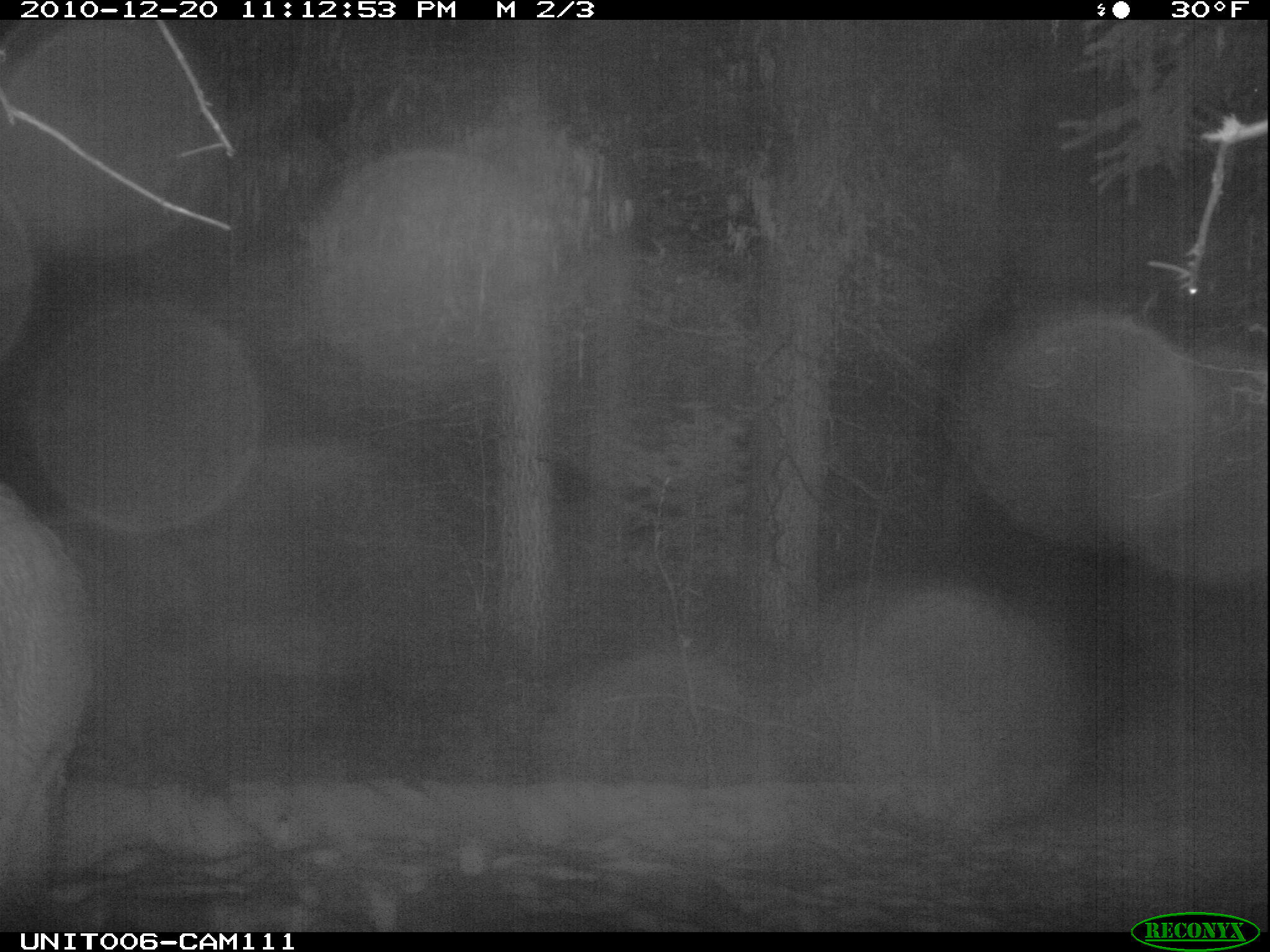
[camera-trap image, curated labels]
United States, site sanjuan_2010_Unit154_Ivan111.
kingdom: Animalia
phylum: Chordata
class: Mammalia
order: Artiodactyla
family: Cervidae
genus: Cervus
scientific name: Cervus elaphus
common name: red deer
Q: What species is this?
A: Cervus elaphus (red deer).